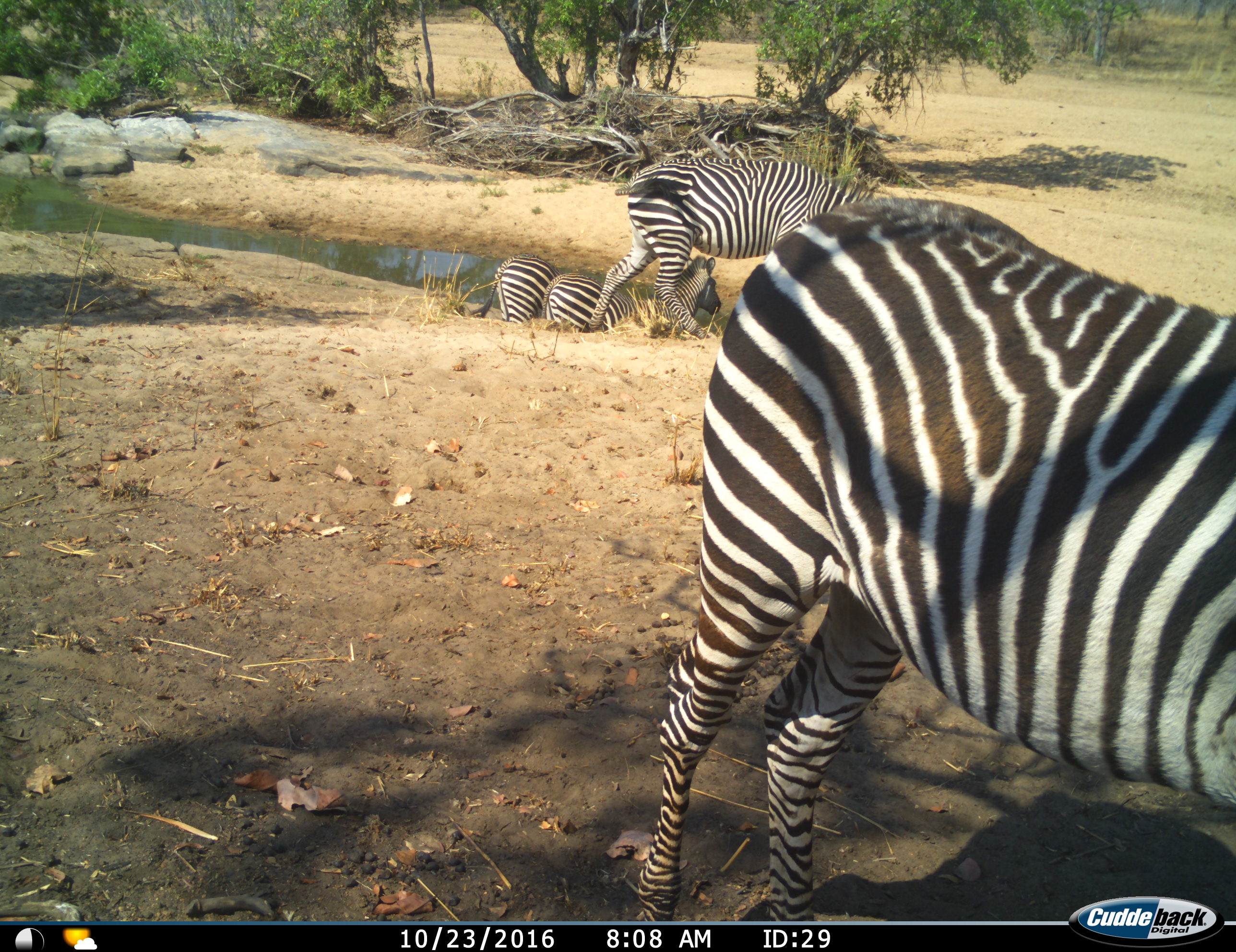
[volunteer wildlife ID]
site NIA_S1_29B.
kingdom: Animalia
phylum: Chordata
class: Mammalia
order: Perissodactyla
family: Equidae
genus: Equus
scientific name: Equus quagga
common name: plains zebra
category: zebraplains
Zebraplains (plains zebra) (Equus quagga), count 4. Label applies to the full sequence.